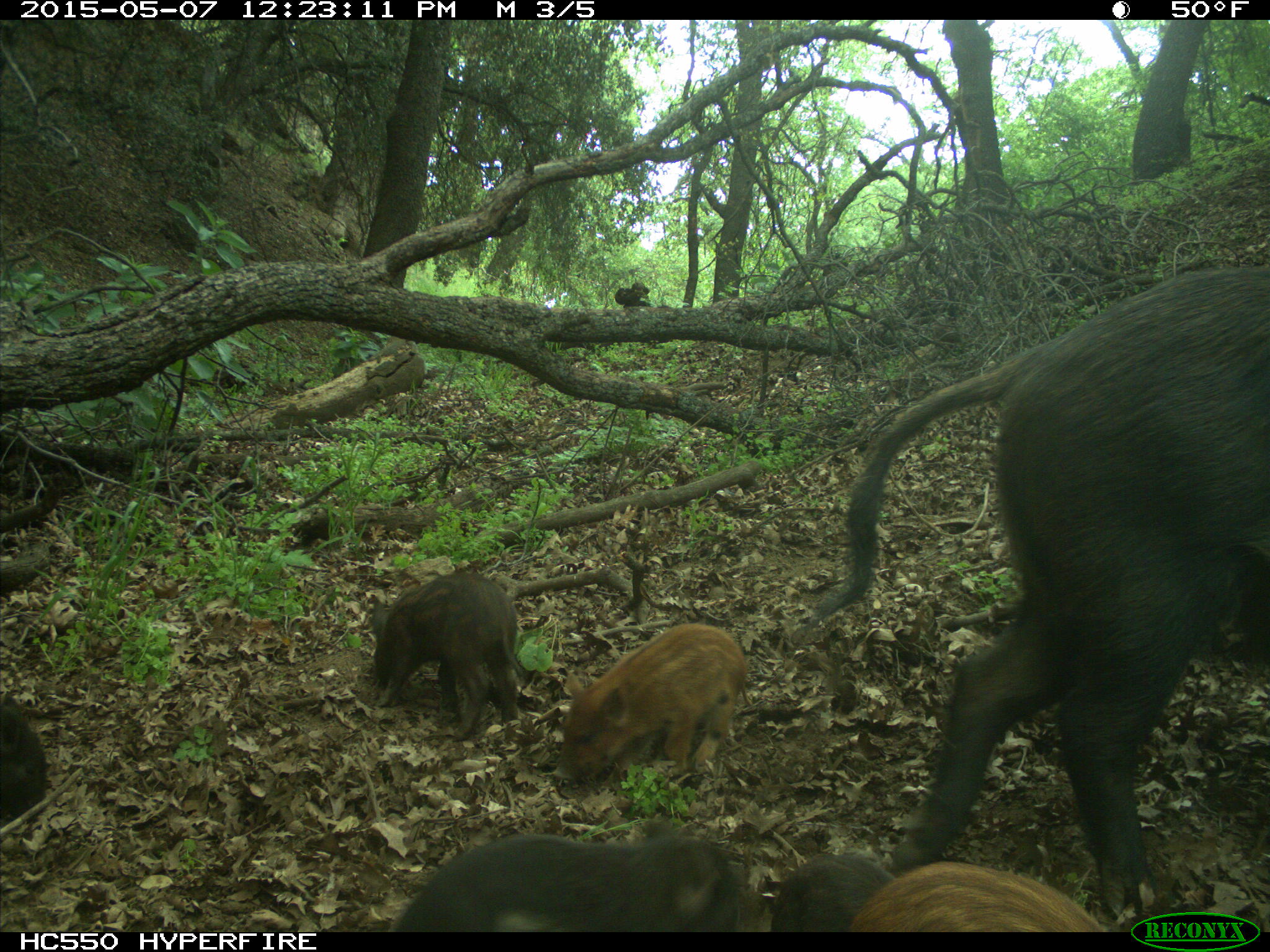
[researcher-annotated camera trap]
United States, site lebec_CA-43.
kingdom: Animalia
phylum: Chordata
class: Mammalia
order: Artiodactyla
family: Suidae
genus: Sus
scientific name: Sus scrofa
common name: wild boar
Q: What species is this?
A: Sus scrofa (wild boar).